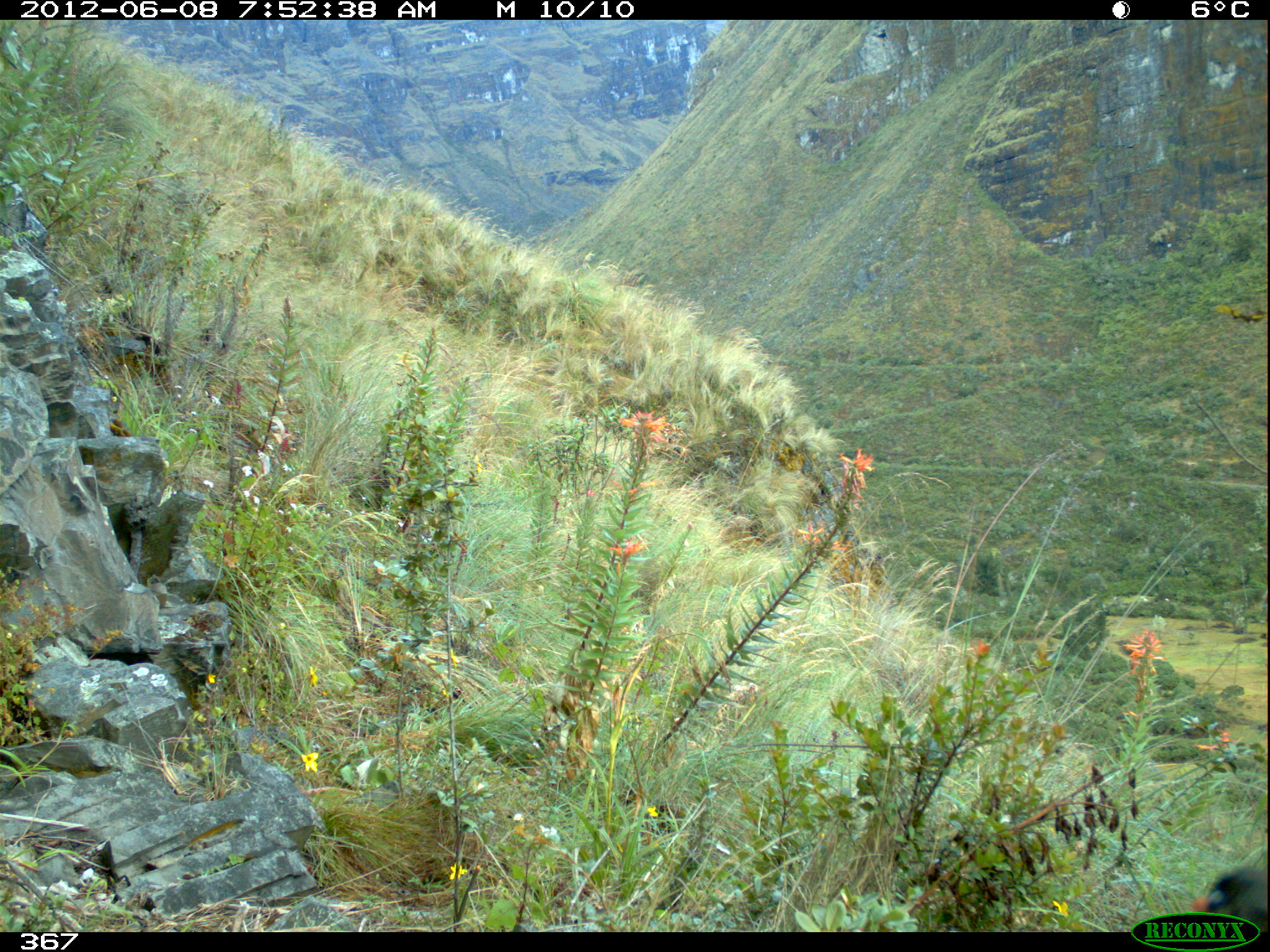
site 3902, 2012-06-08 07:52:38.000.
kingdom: Animalia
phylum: Chordata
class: Aves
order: Passeriformes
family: Turdidae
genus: Turdus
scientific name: Turdus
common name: true thrushes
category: turdus sp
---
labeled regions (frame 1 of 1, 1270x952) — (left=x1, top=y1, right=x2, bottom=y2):
turdus sp: (left=1185, top=839, right=1267, bottom=927)